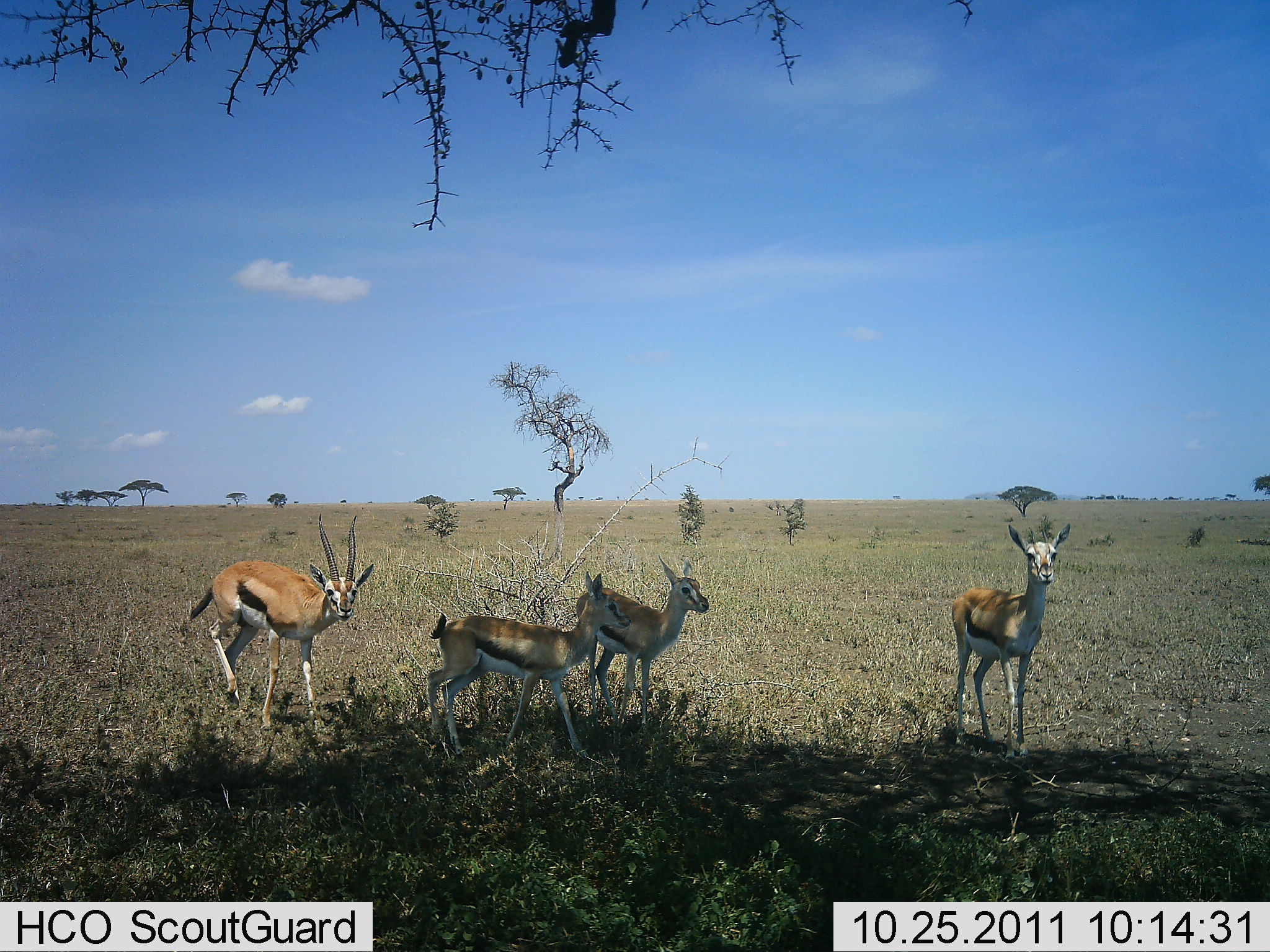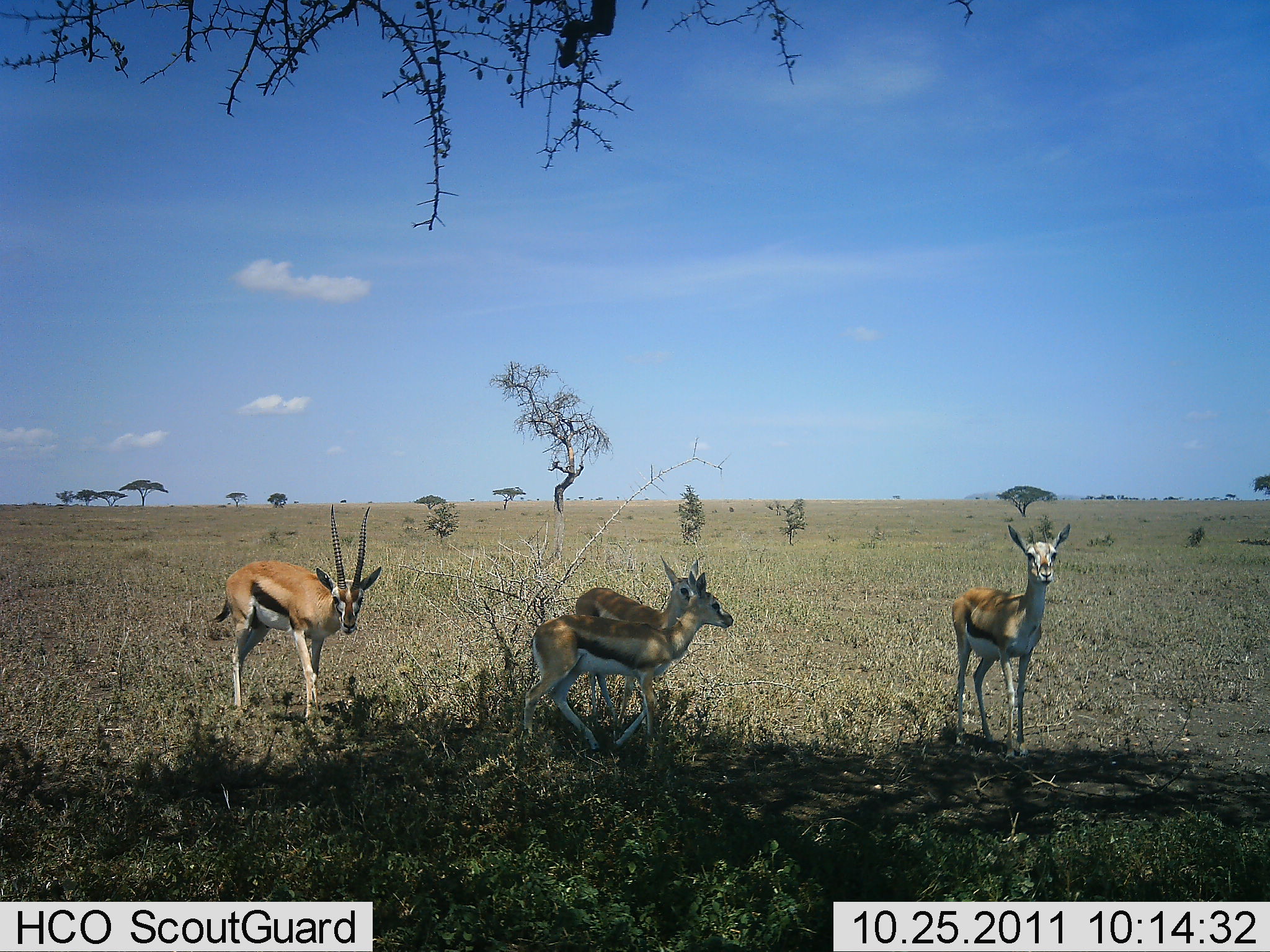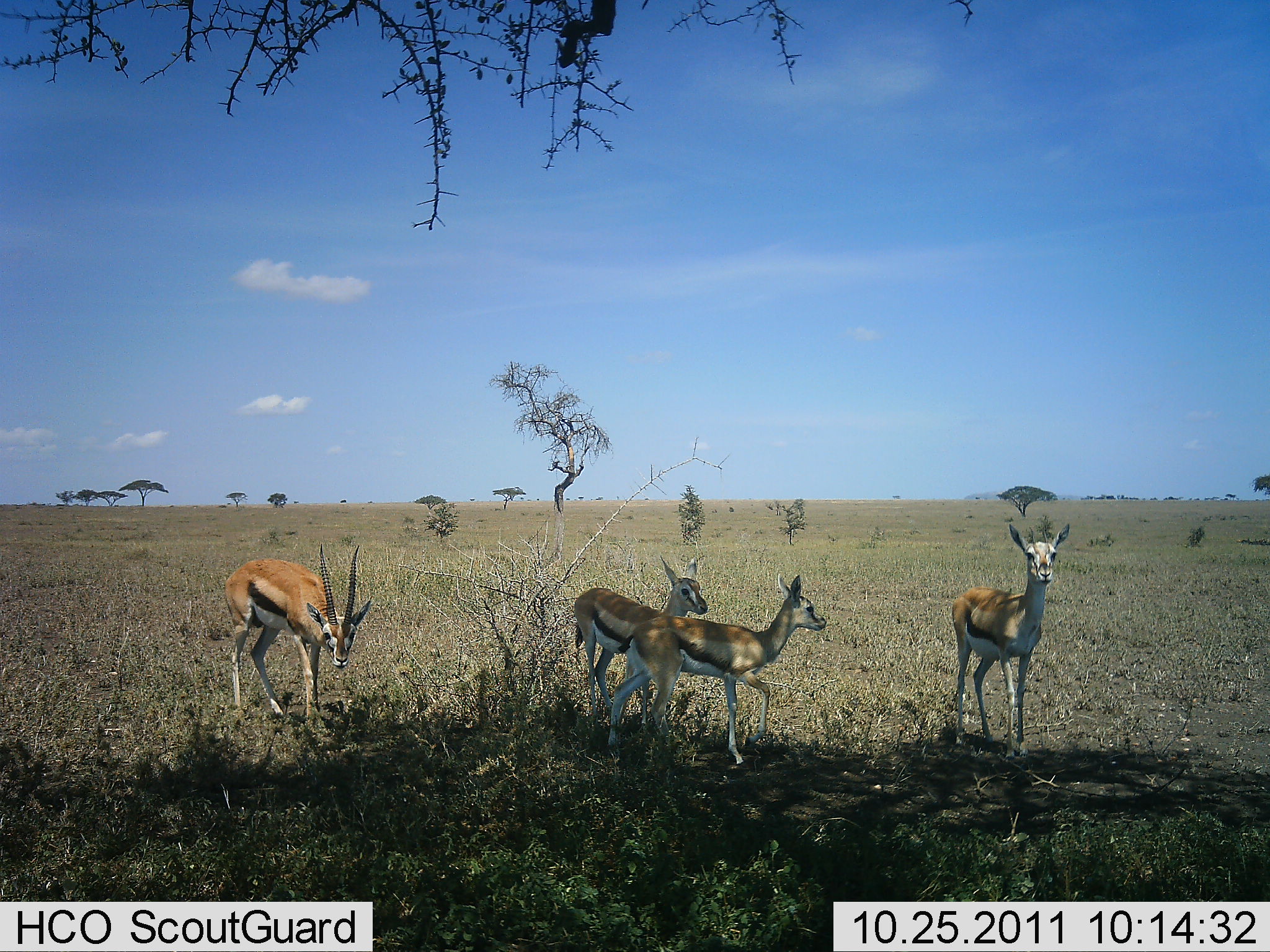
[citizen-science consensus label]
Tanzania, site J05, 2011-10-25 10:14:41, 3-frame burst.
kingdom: Animalia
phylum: Chordata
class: Mammalia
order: Artiodactyla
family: Bovidae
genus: Eudorcas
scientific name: Eudorcas thomsonii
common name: thomson's gazelle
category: gazellethomsons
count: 4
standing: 67%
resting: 0%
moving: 50%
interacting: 17%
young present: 33%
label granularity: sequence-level